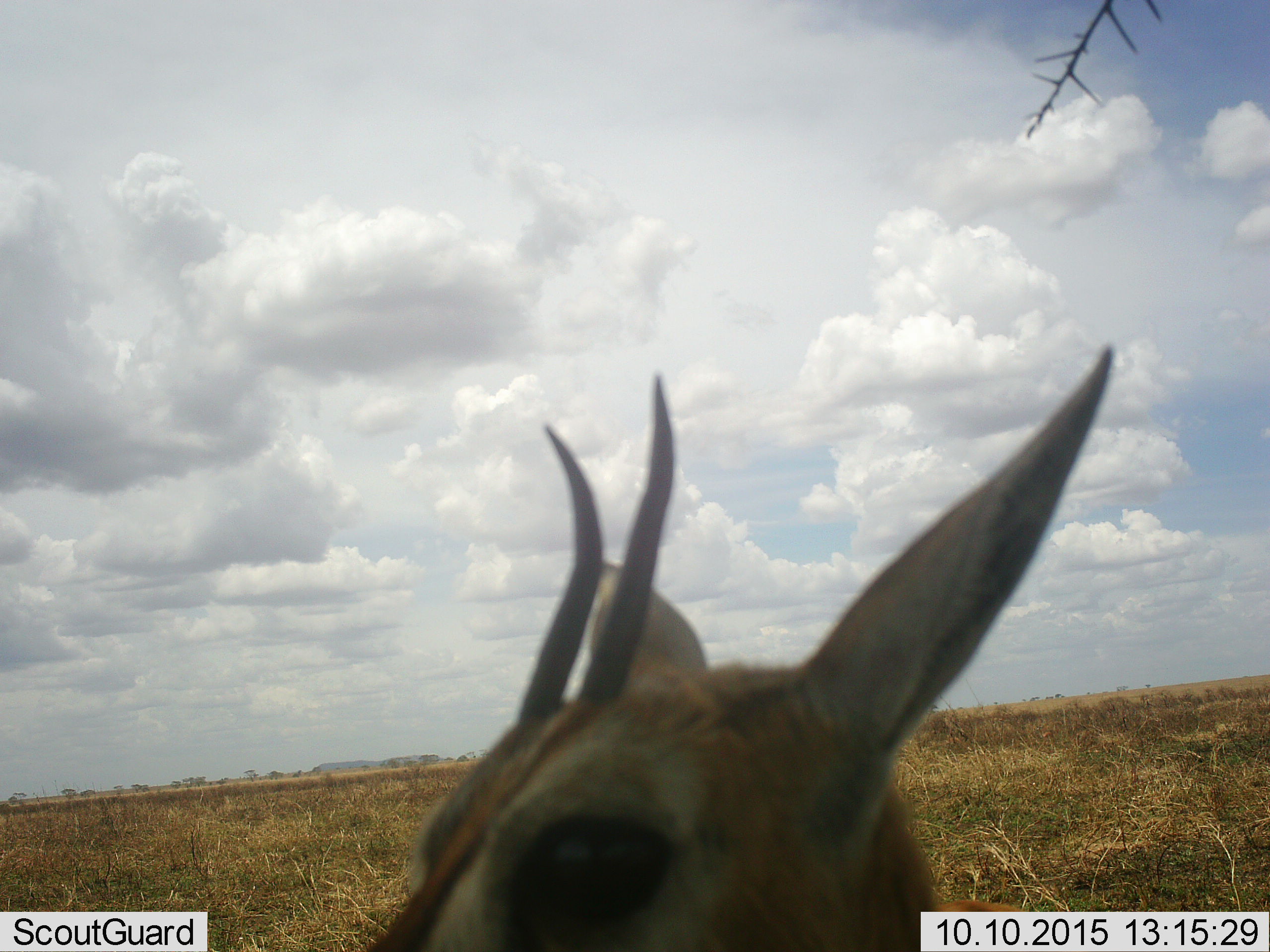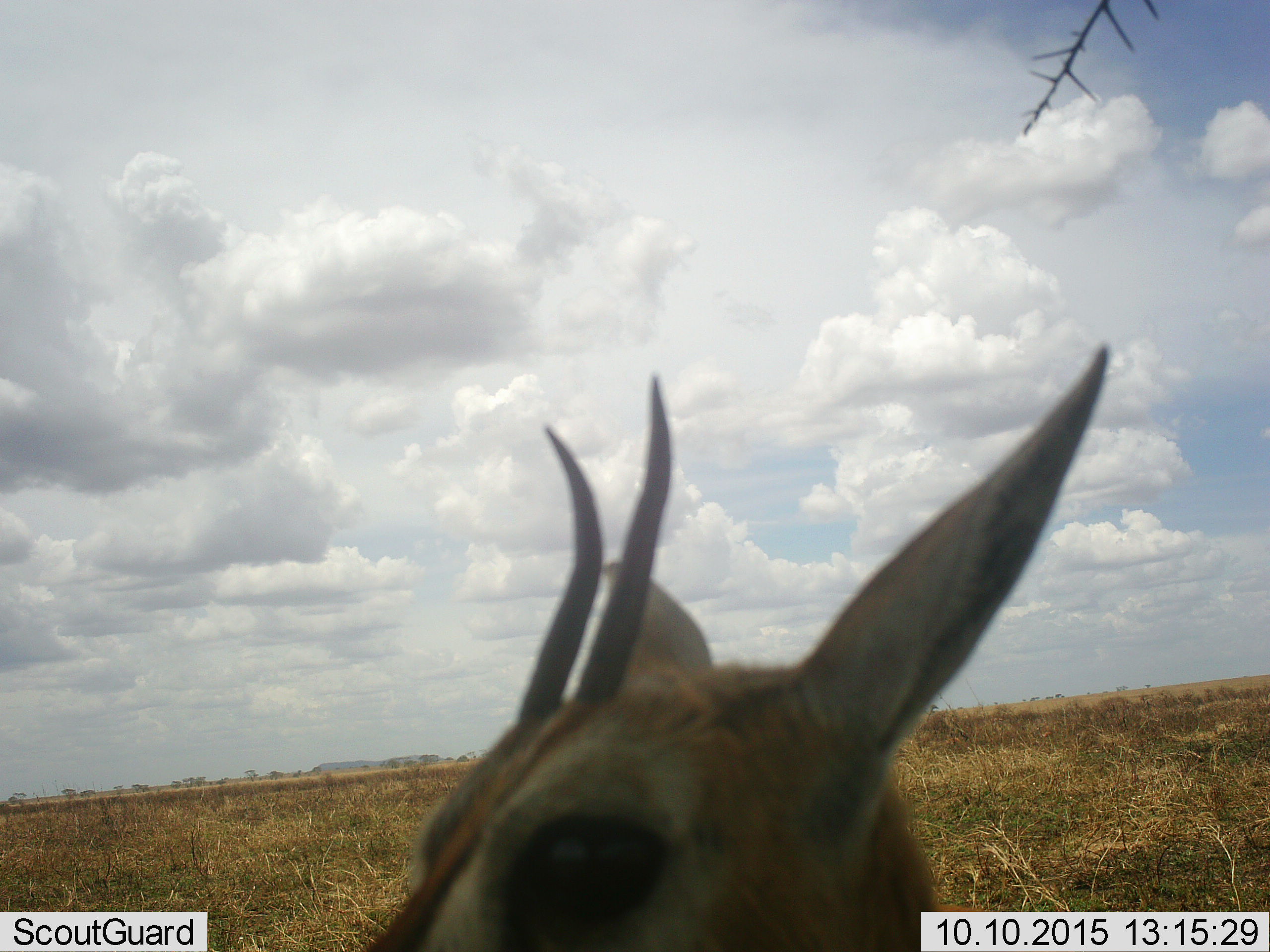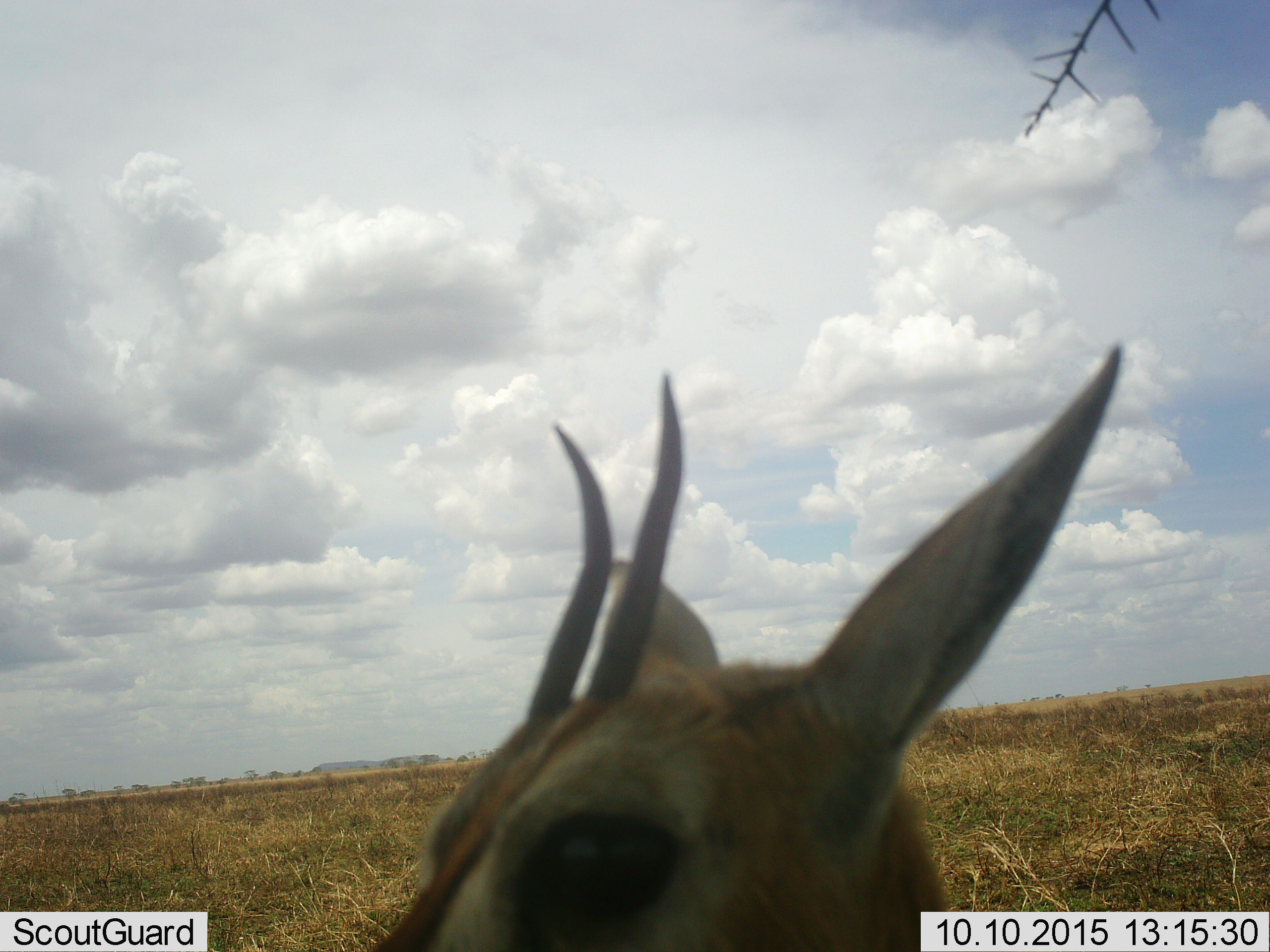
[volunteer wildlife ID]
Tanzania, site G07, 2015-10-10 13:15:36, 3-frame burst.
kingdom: Animalia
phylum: Chordata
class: Mammalia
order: Artiodactyla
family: Bovidae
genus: Eudorcas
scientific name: Eudorcas thomsonii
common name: thomson's gazelle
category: gazellethomsons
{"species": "gazellethomsons (thomson's gazelle) (Eudorcas thomsonii)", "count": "1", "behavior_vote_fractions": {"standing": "100%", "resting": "0%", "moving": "0%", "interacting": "0%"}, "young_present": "0%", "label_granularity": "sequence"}